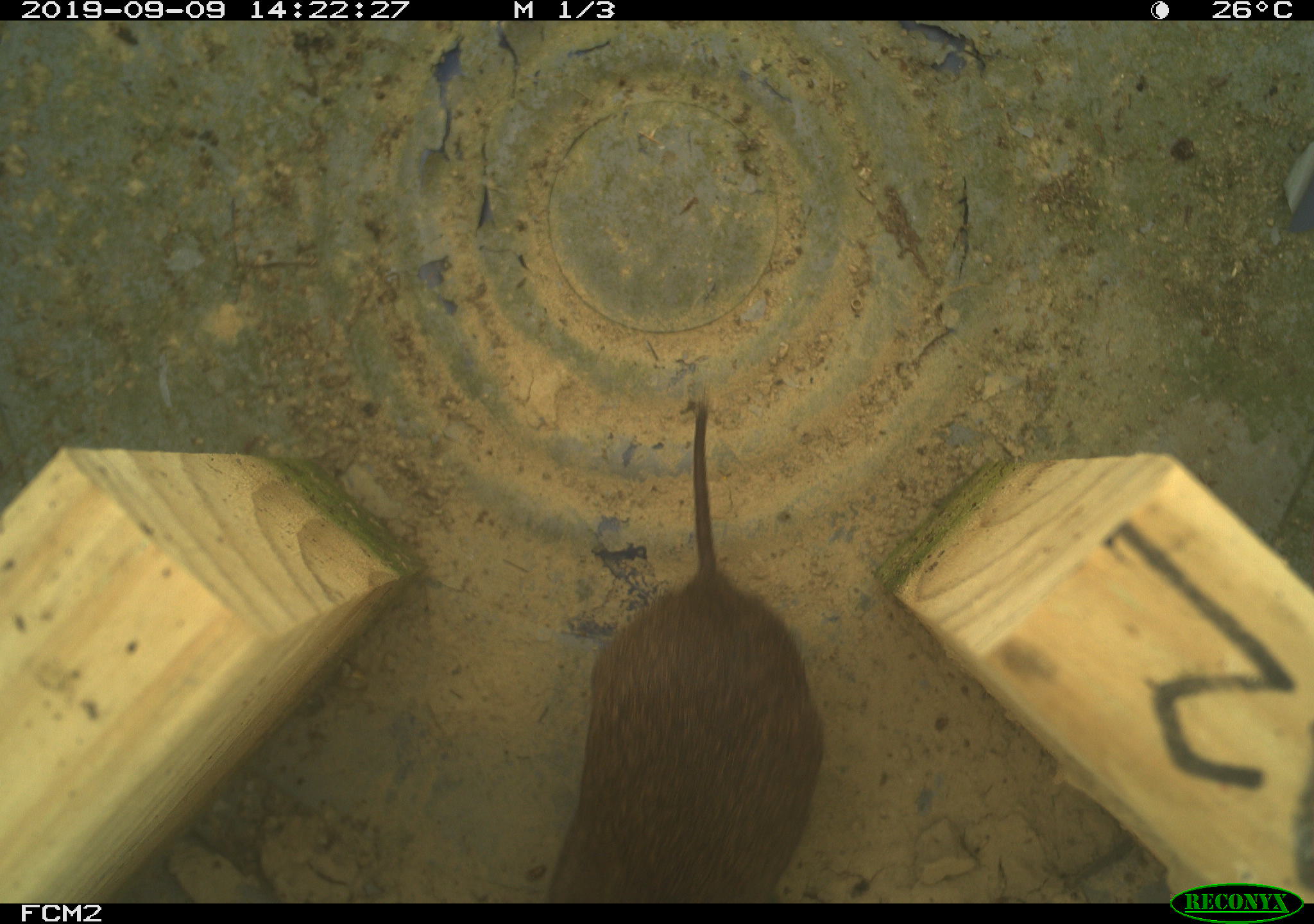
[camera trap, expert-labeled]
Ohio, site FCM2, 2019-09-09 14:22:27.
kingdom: Animalia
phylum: Chordata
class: Mammalia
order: Rodentia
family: Cricetidae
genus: Microtus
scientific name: Microtus pennsylvanicus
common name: meadow vole